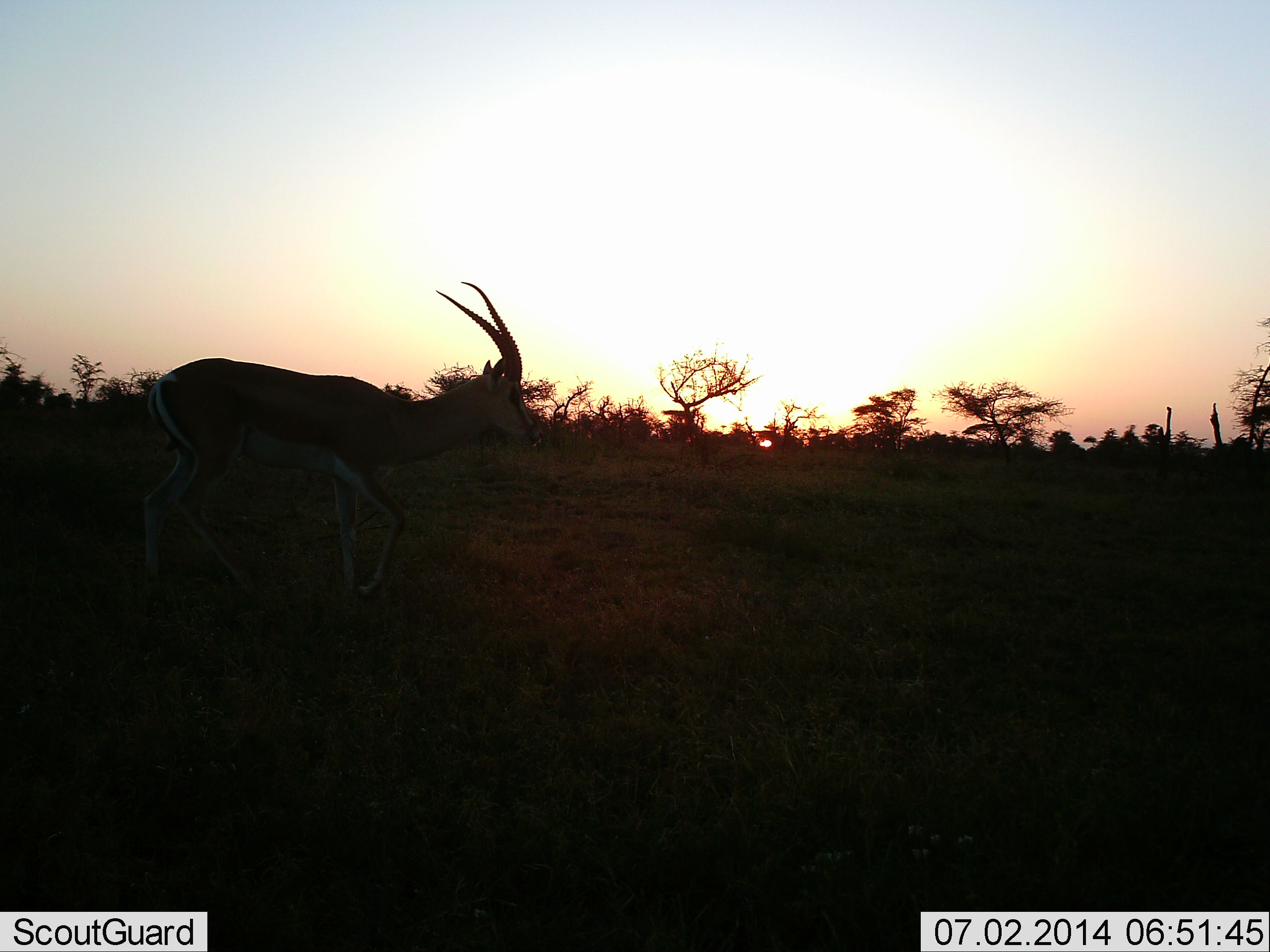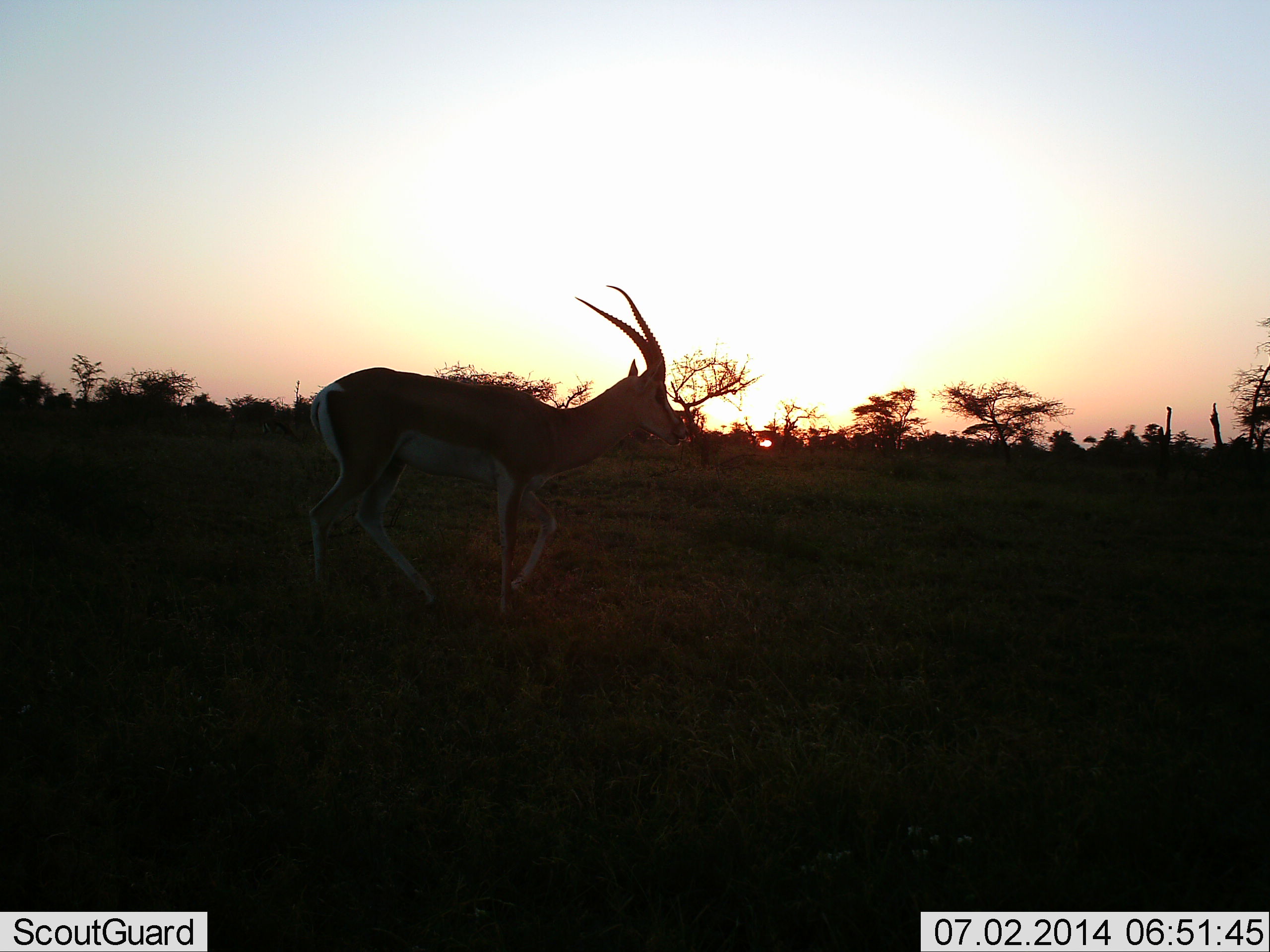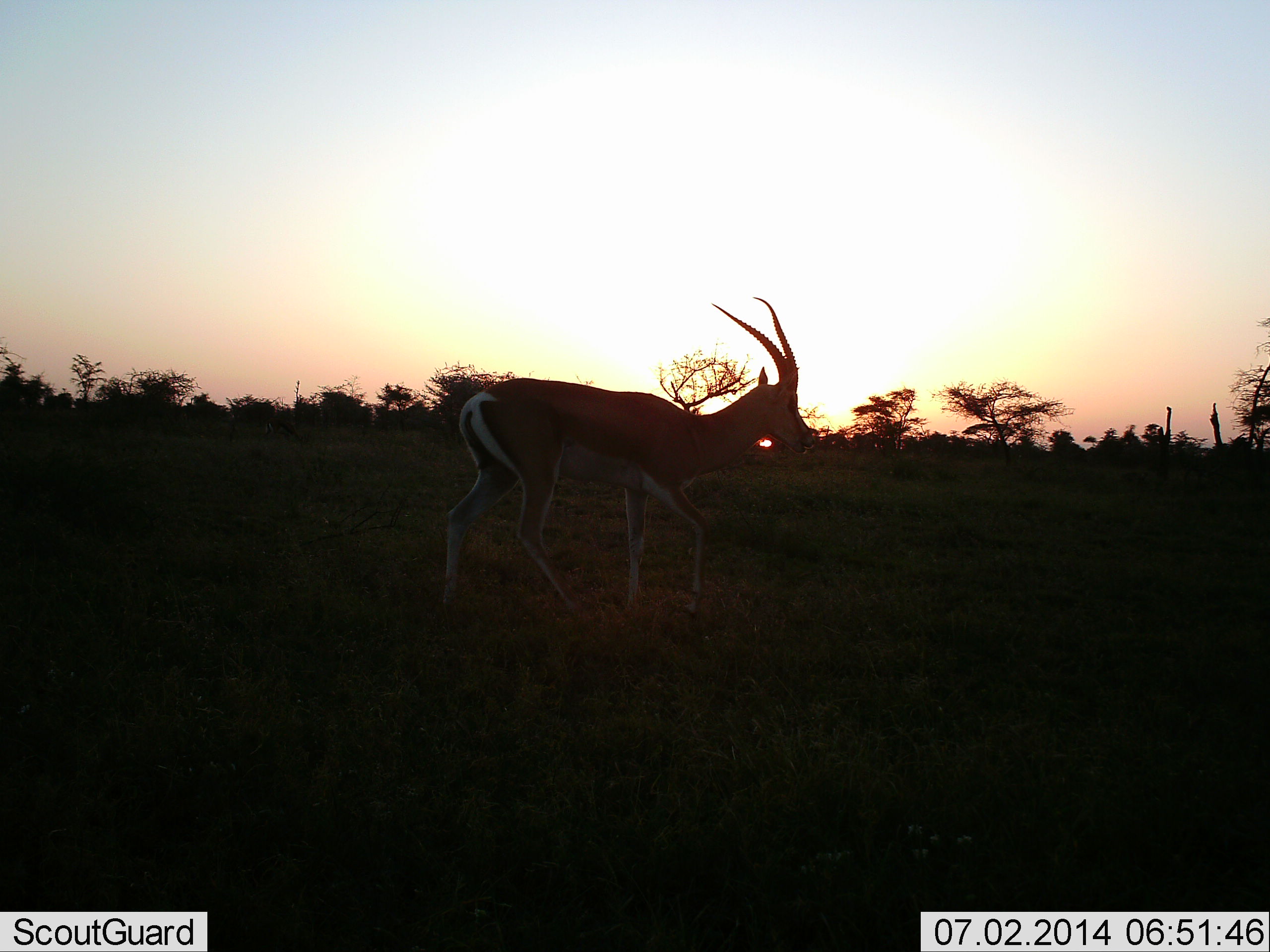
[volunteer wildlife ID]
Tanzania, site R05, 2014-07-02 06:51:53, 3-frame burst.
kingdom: Animalia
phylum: Chordata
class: Mammalia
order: Artiodactyla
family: Bovidae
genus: Nanger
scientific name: Nanger granti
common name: grant's gazelle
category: gazellegrants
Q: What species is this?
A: Gazellegrants (grant's gazelle) (Nanger granti).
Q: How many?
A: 1.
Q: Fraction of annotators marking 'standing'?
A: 0%.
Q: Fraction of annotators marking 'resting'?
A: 0%.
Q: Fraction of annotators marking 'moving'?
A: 100%.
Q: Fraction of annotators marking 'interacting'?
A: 0%.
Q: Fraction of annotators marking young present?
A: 0%.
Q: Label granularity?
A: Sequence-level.